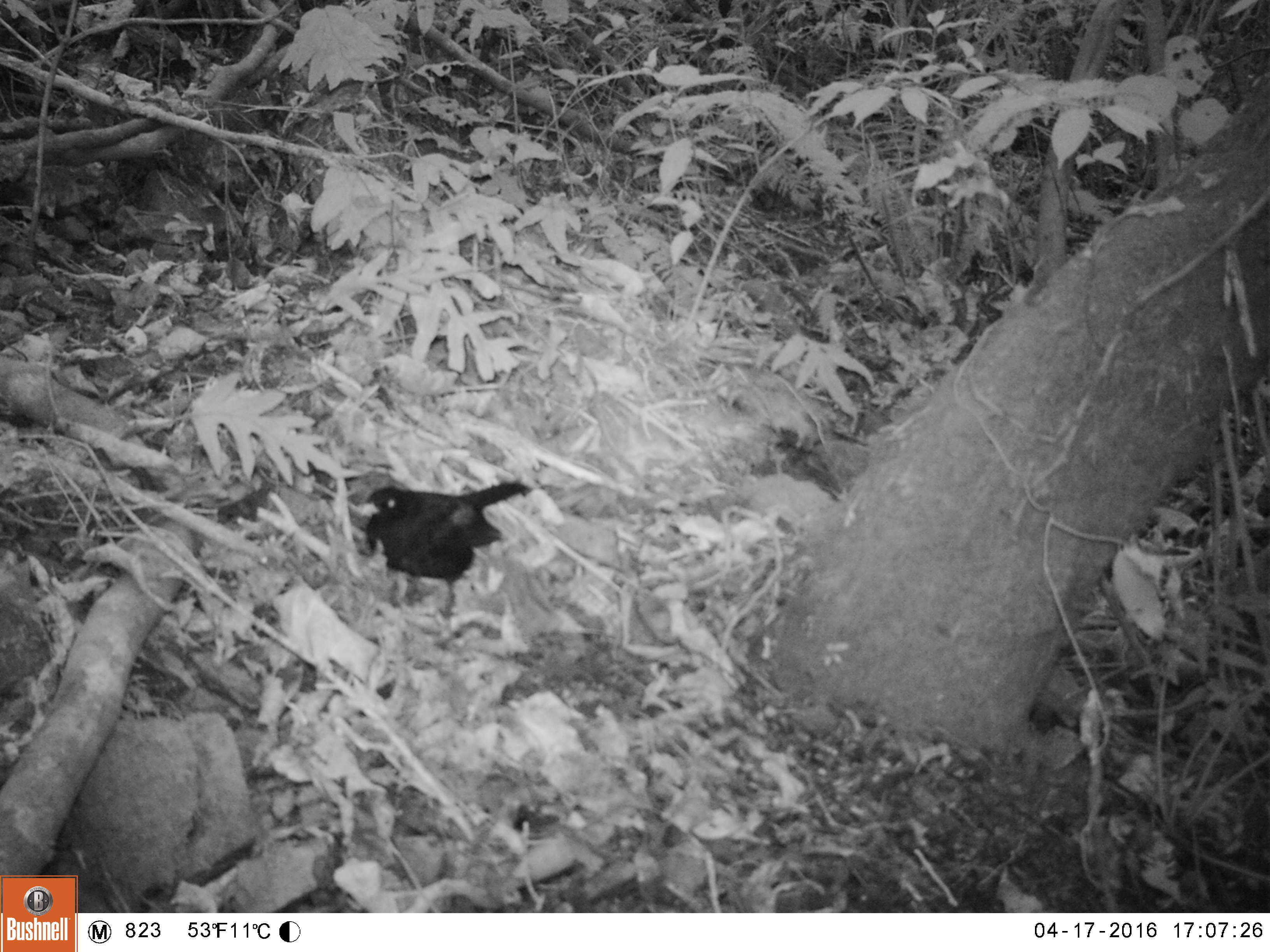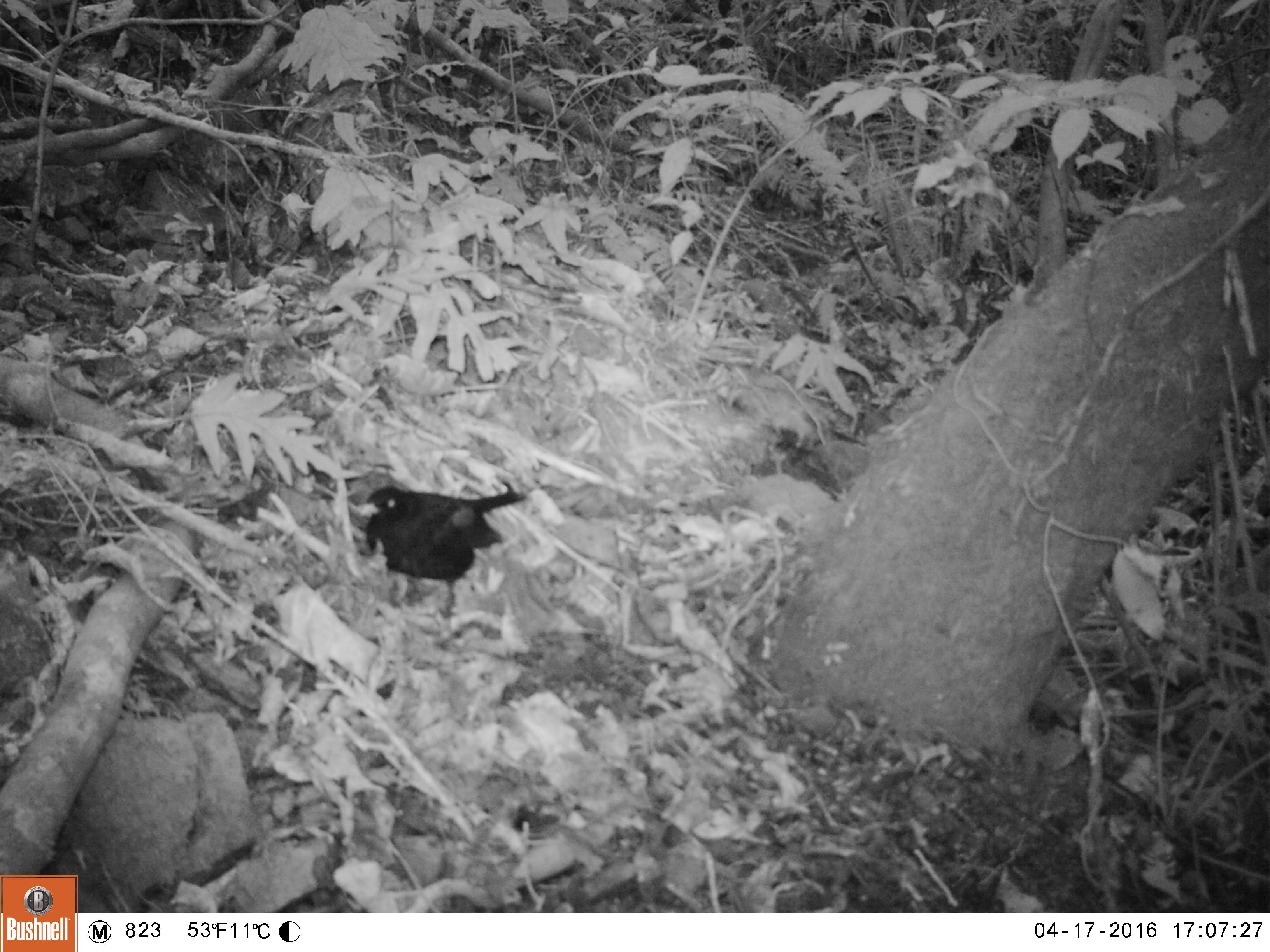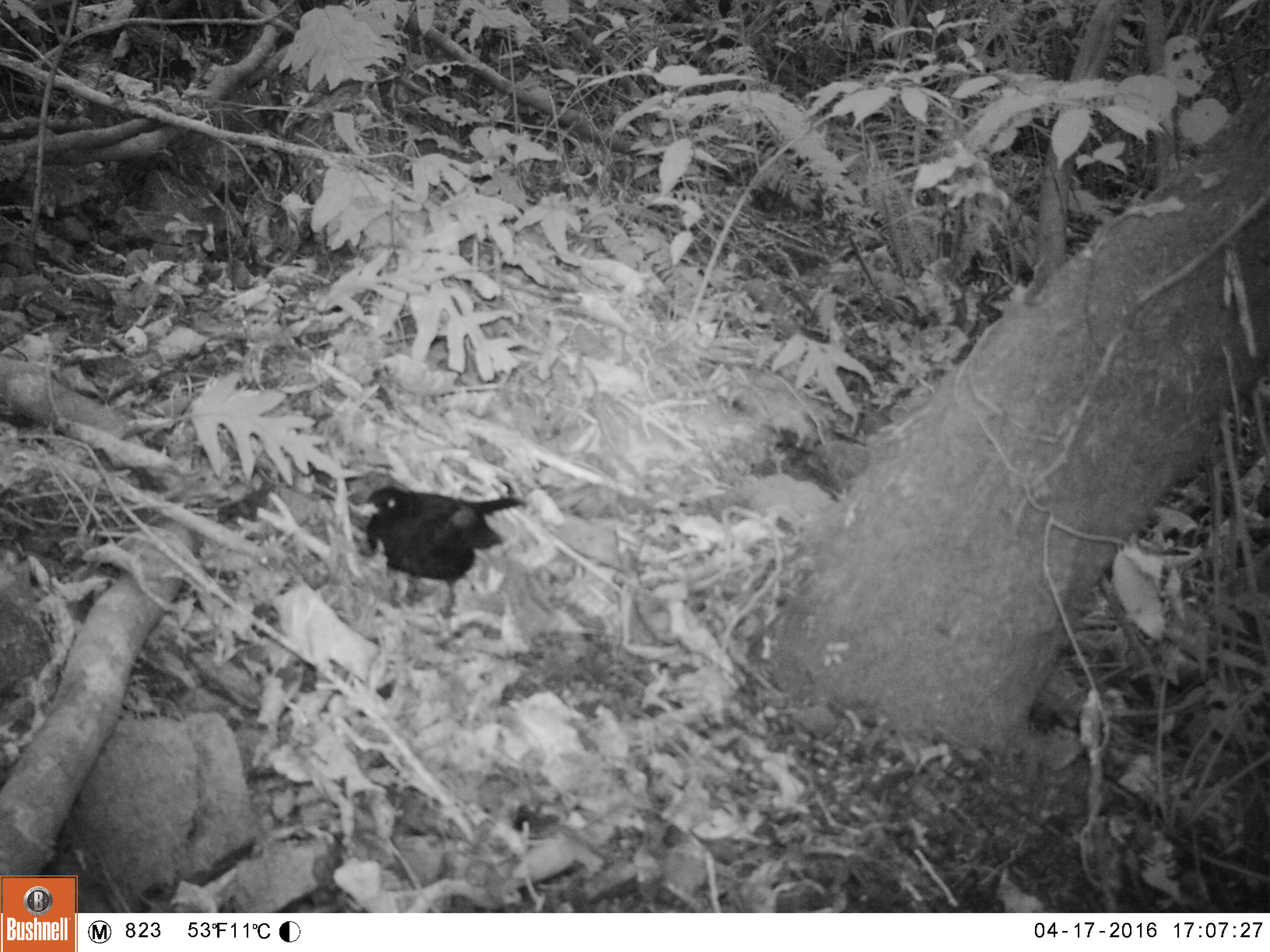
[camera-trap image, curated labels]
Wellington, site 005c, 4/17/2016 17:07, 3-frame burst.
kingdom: Animalia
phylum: Chordata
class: Aves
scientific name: Aves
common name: bird